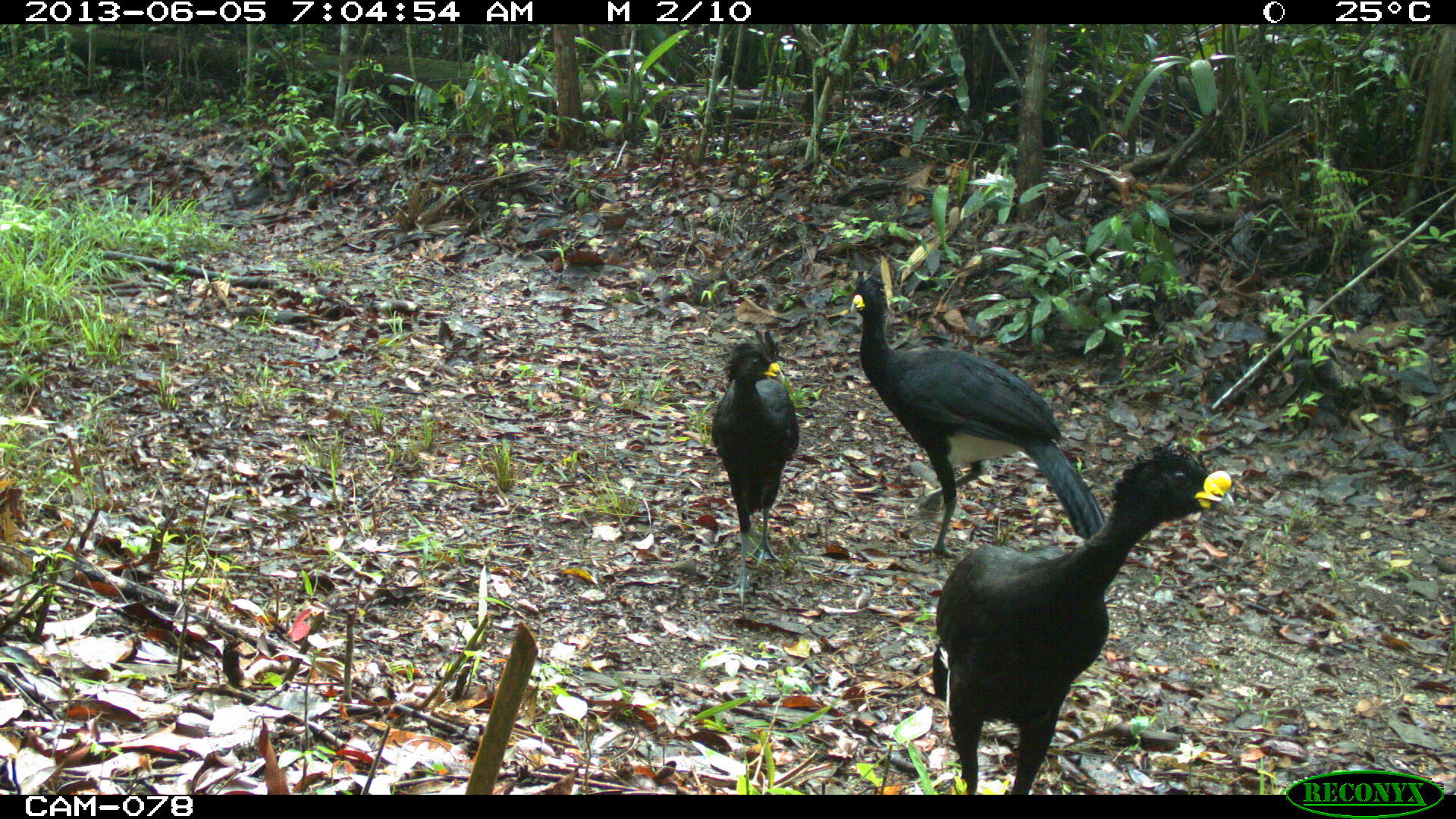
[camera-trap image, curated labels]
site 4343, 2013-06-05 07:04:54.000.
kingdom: Animalia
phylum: Chordata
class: Aves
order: Galliformes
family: Cracidae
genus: Crax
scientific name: Crax rubra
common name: great curassow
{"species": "Crax rubra (great curassow)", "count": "3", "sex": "male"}